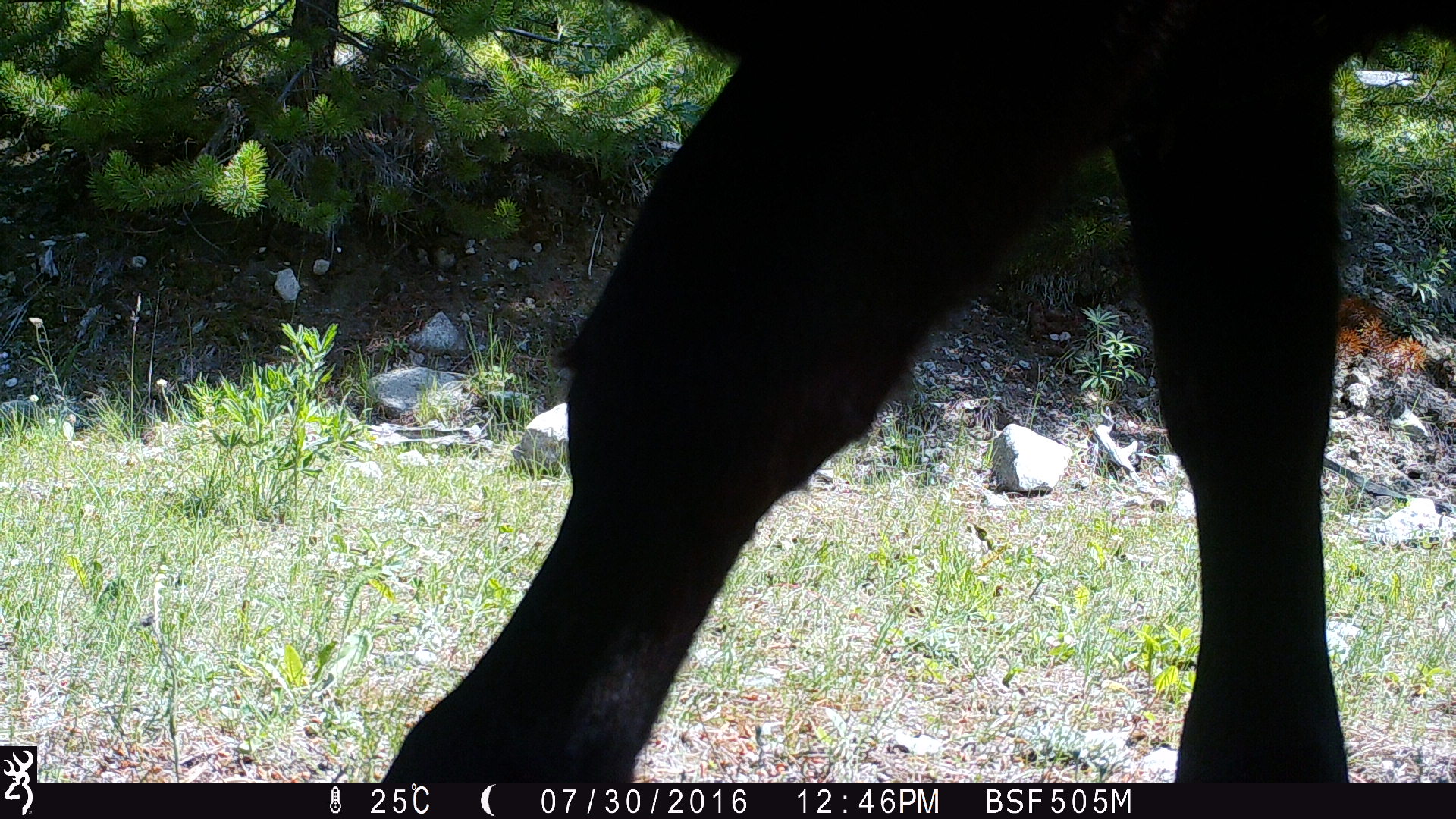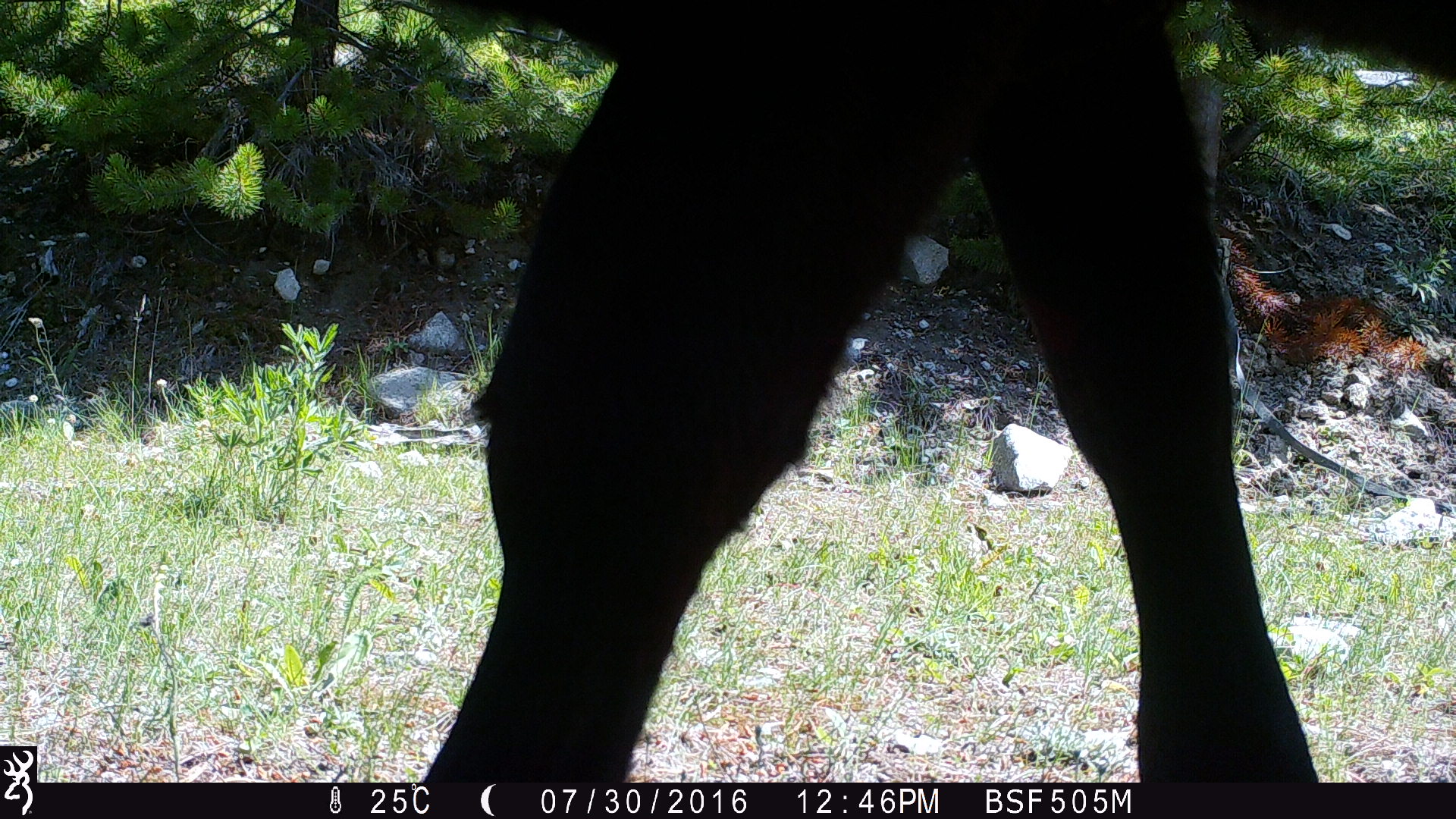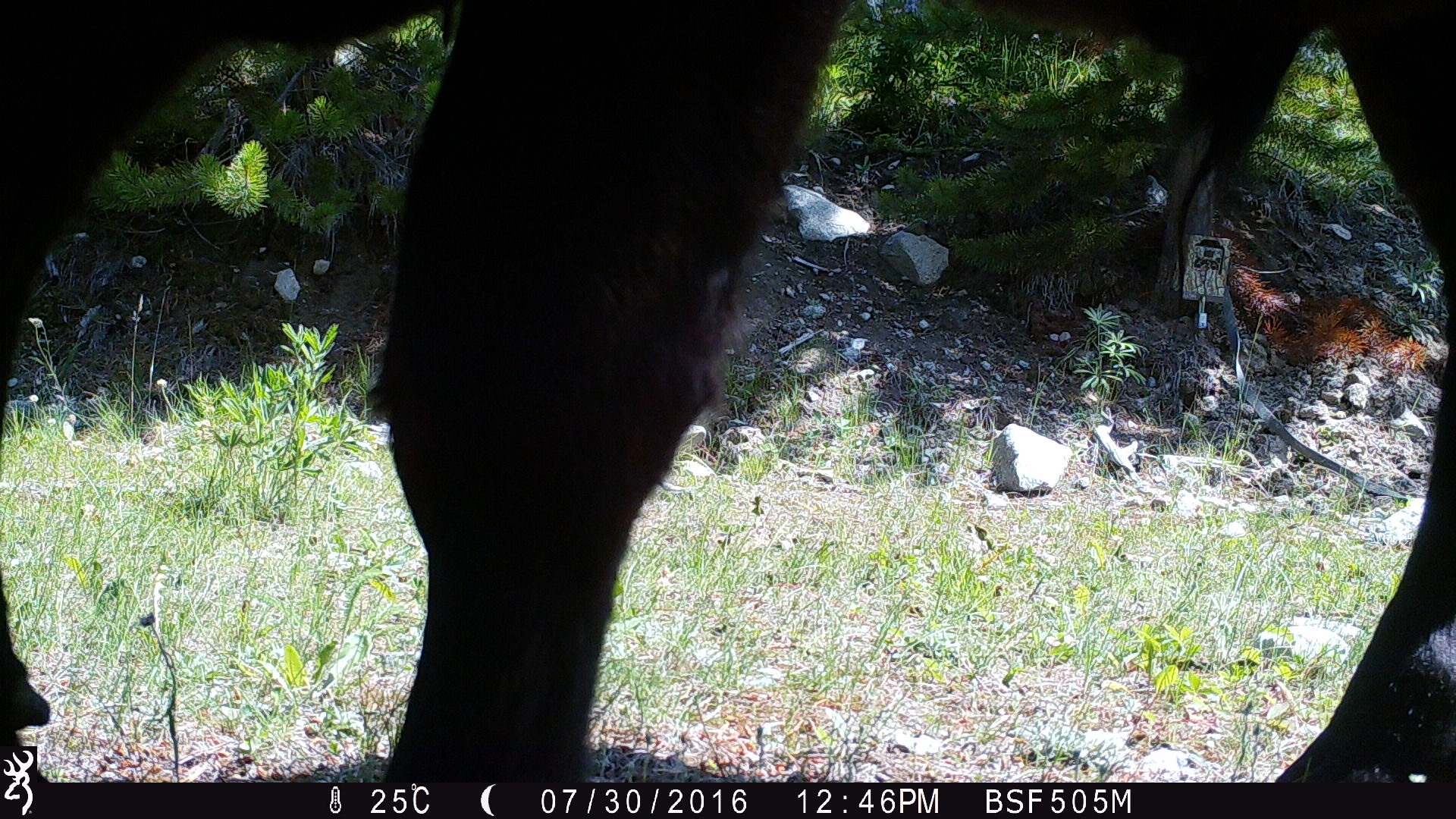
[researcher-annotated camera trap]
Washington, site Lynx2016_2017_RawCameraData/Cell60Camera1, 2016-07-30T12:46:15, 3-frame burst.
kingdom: Animalia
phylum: Chordata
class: Mammalia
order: Artiodactyla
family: Bovidae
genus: Bos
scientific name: Bos taurus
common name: domestic cattle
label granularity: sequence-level